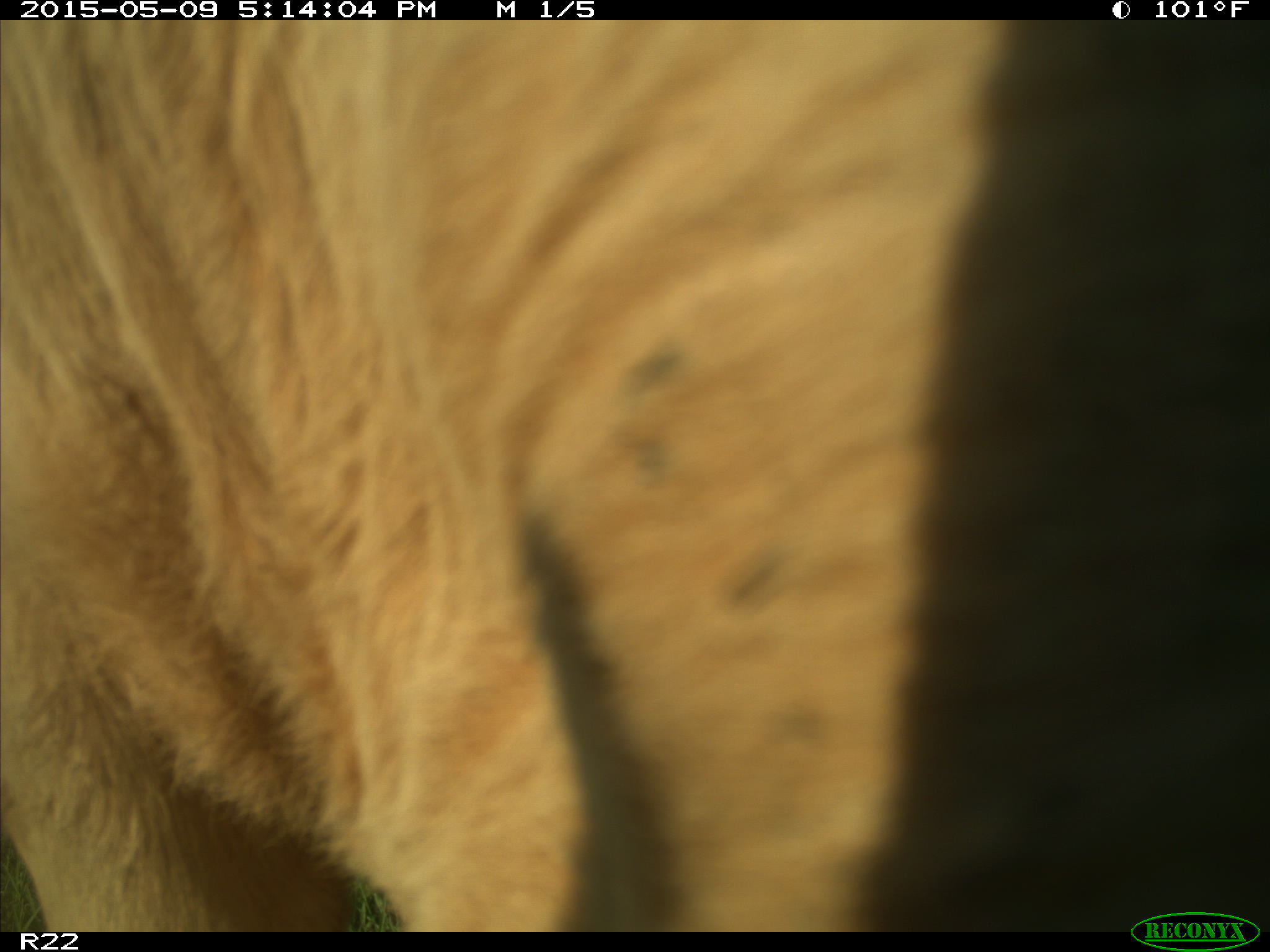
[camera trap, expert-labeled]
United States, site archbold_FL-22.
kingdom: Animalia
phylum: Chordata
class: Mammalia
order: Artiodactyla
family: Bovidae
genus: Bos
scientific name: Bos taurus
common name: domestic cow